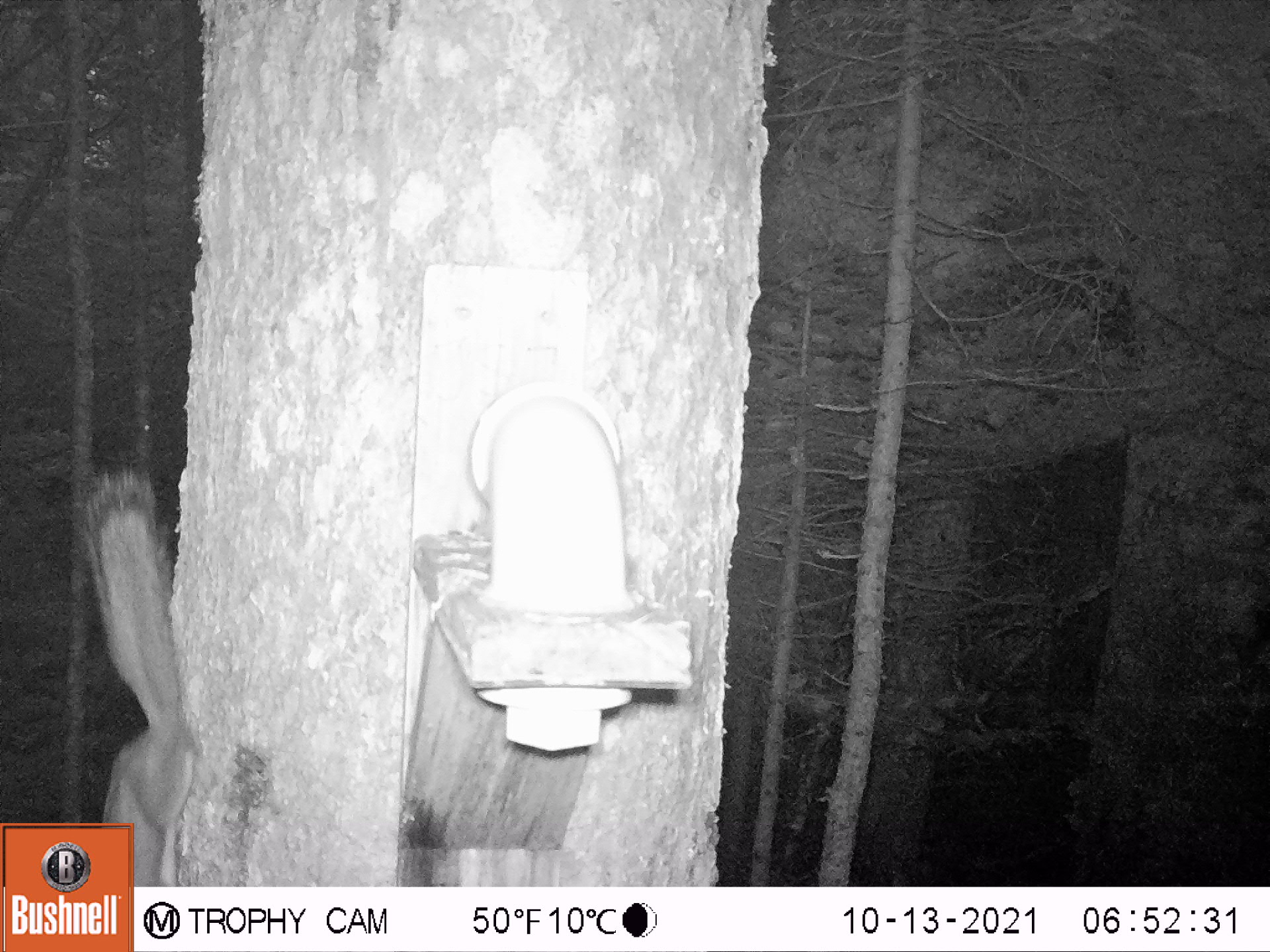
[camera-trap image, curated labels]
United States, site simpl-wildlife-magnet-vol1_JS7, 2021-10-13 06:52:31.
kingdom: Animalia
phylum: Chordata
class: Mammalia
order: Rodentia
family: Sciuridae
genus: Tamiasciurus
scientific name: Tamiasciurus hudsonicus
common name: red squirrel